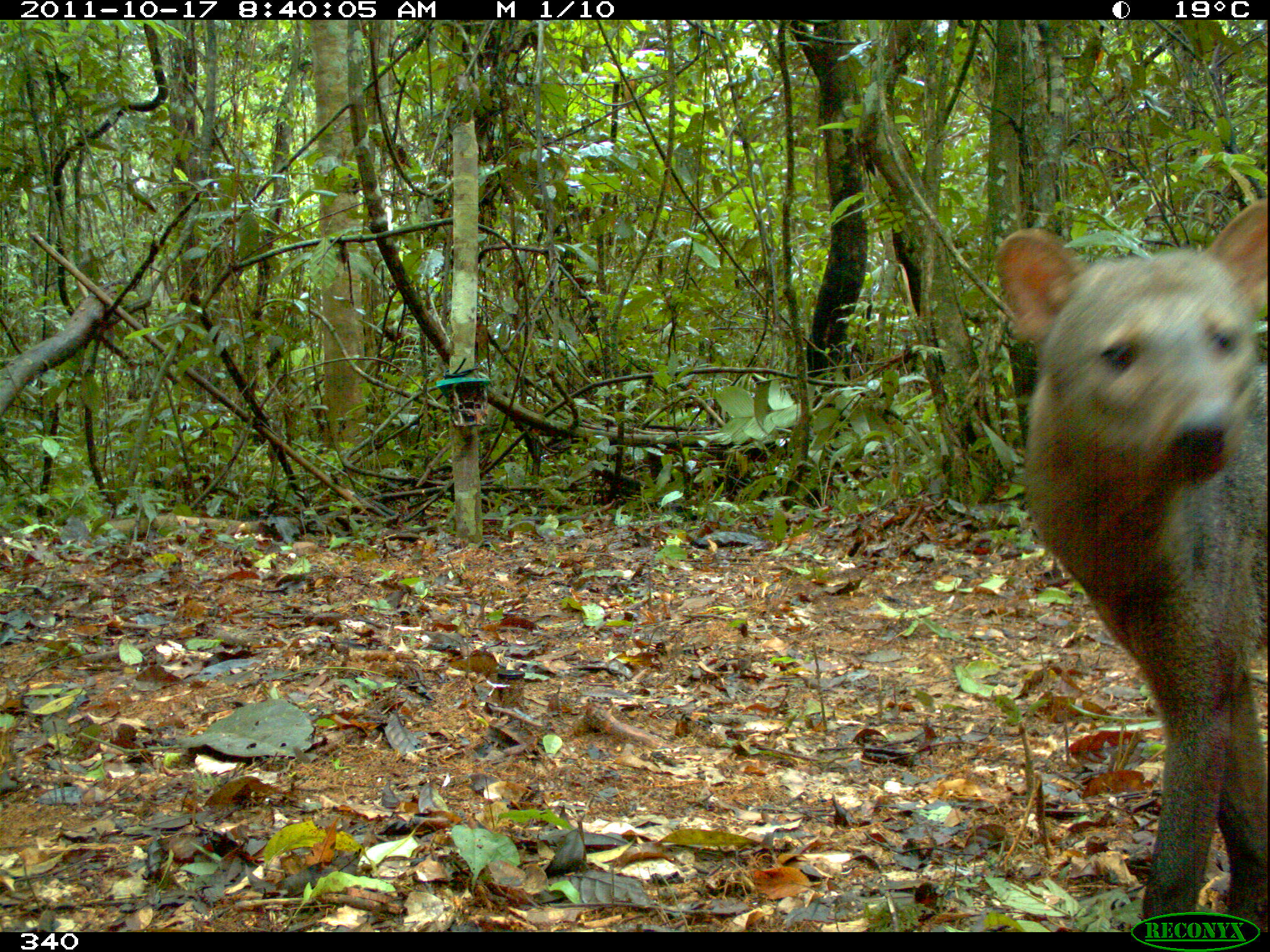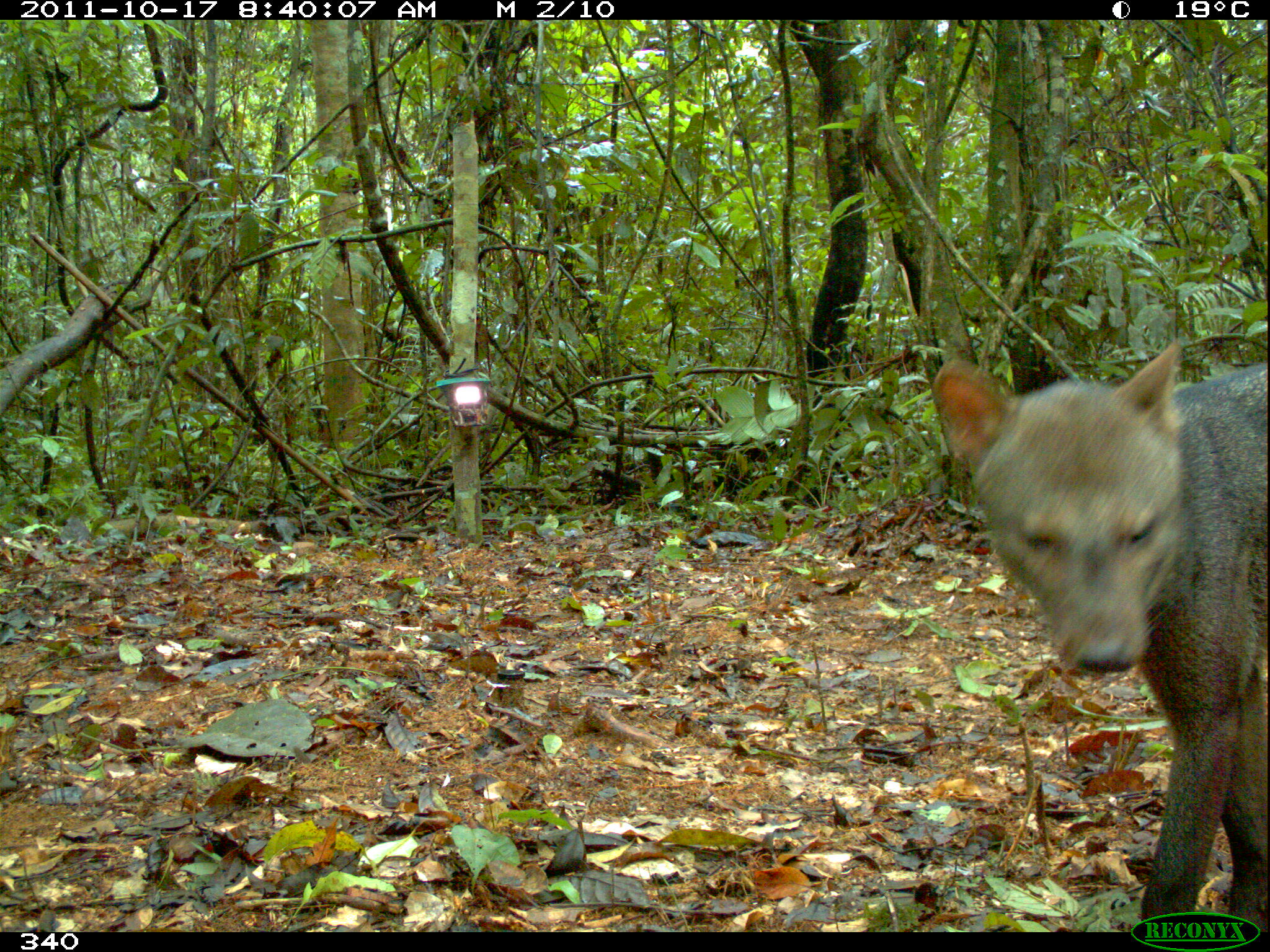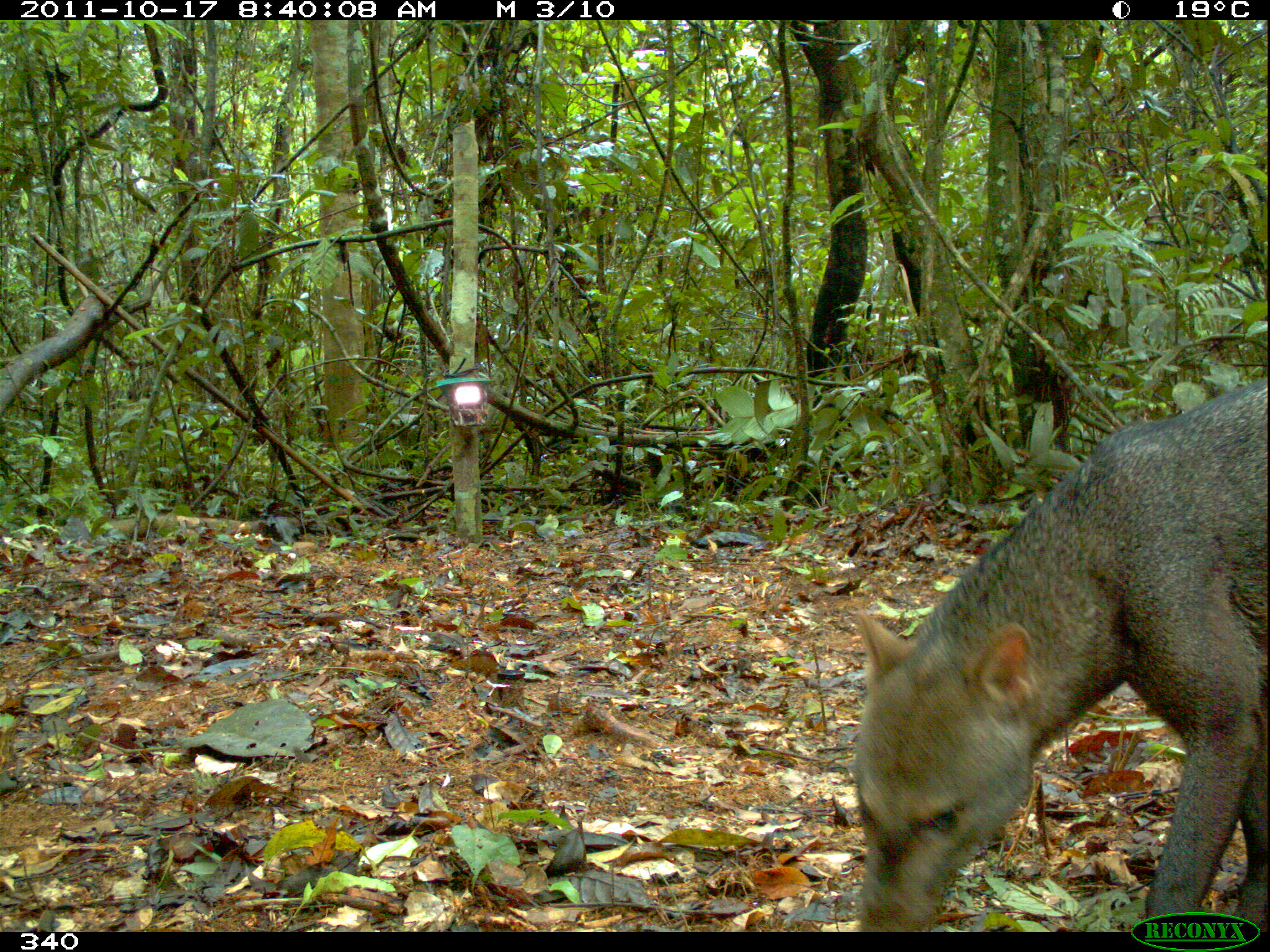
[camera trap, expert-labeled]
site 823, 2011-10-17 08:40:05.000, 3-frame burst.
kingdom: Animalia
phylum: Chordata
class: Mammalia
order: Carnivora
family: Canidae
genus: Atelocynus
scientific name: Atelocynus microtis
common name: short-eared dog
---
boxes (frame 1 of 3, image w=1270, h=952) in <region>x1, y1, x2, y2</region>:
atelocynus microtis: <region>992, 196, 1266, 932</region>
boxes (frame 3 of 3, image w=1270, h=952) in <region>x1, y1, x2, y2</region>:
atelocynus microtis: <region>850, 376, 1270, 930</region>